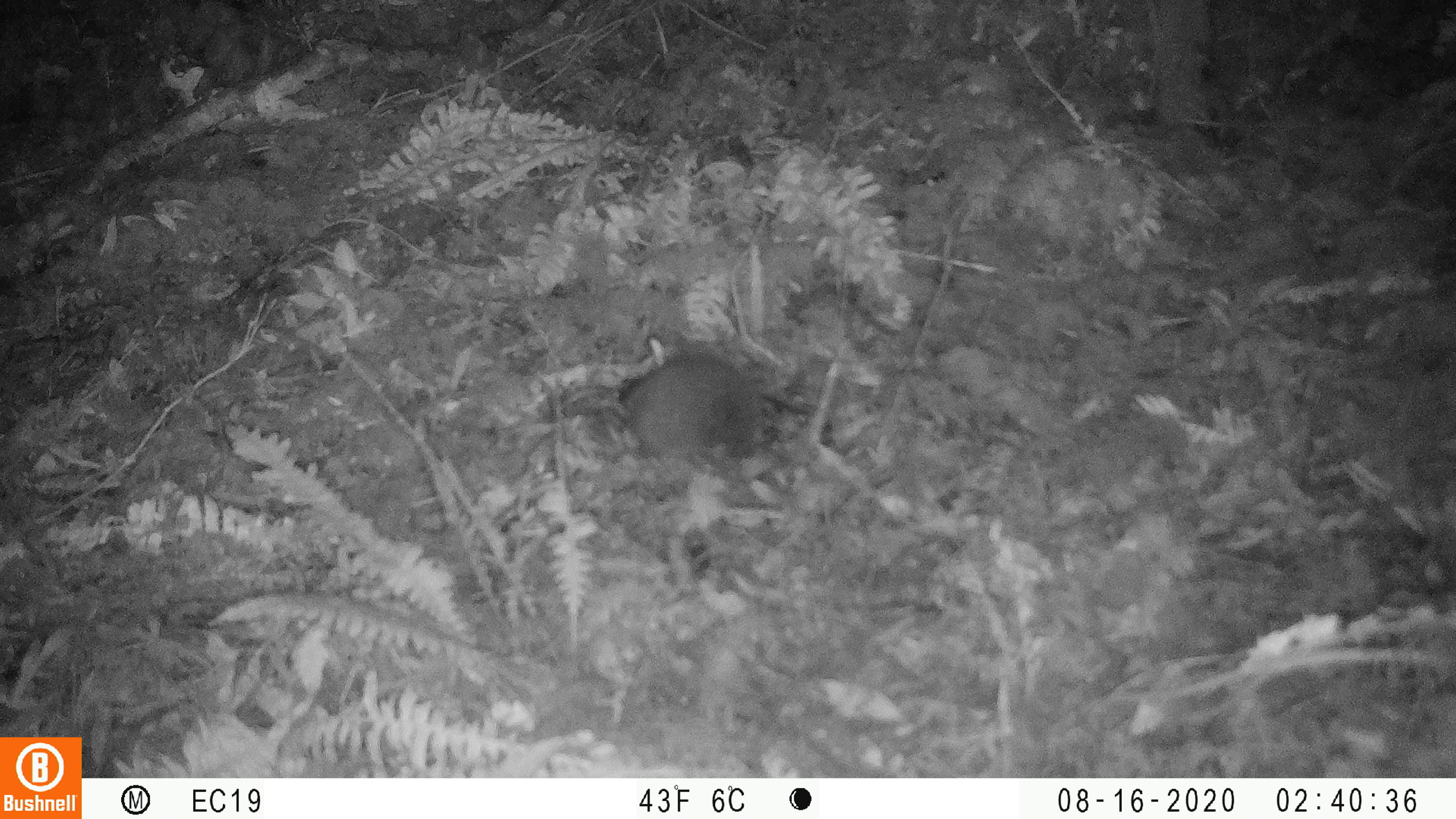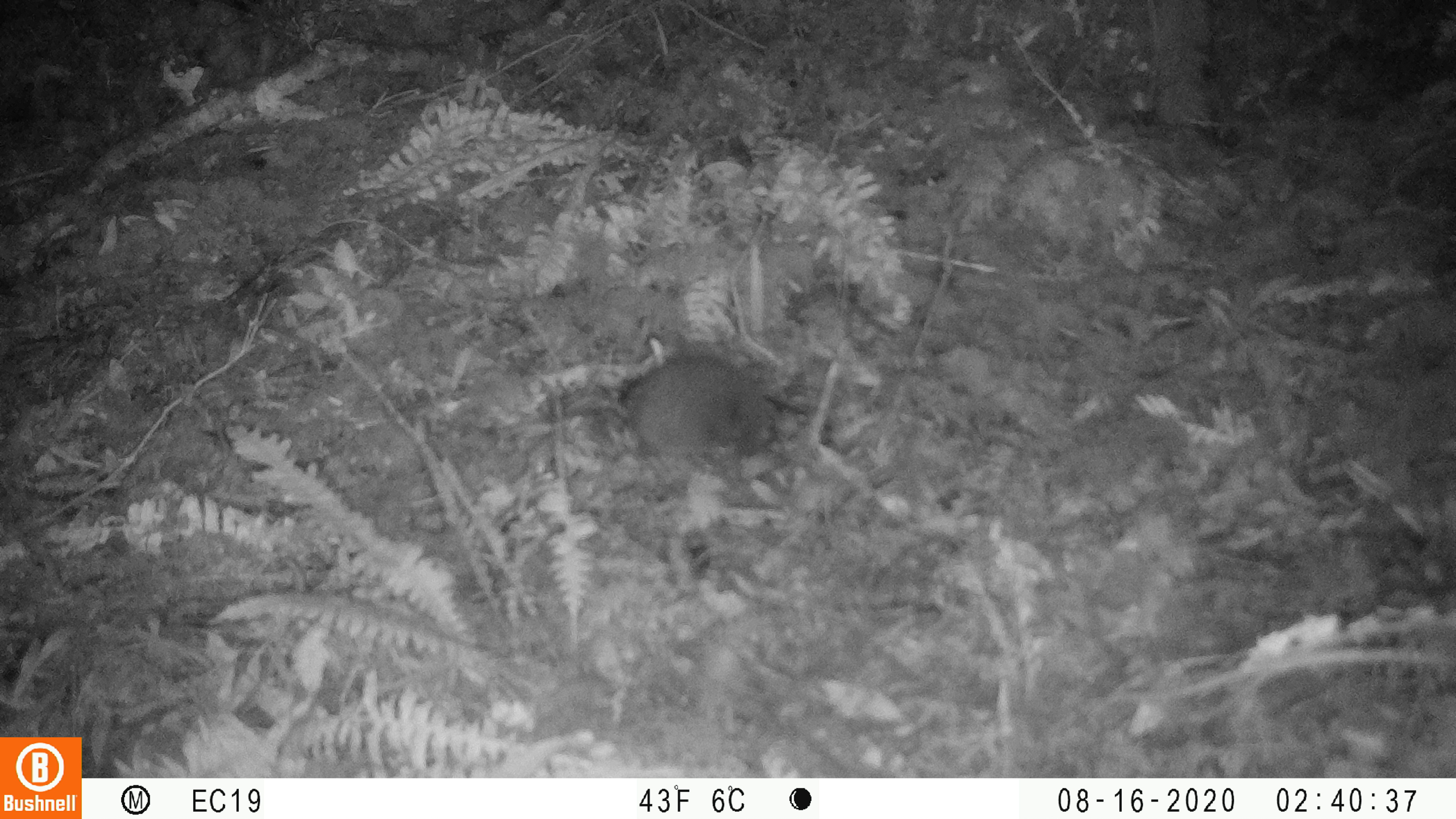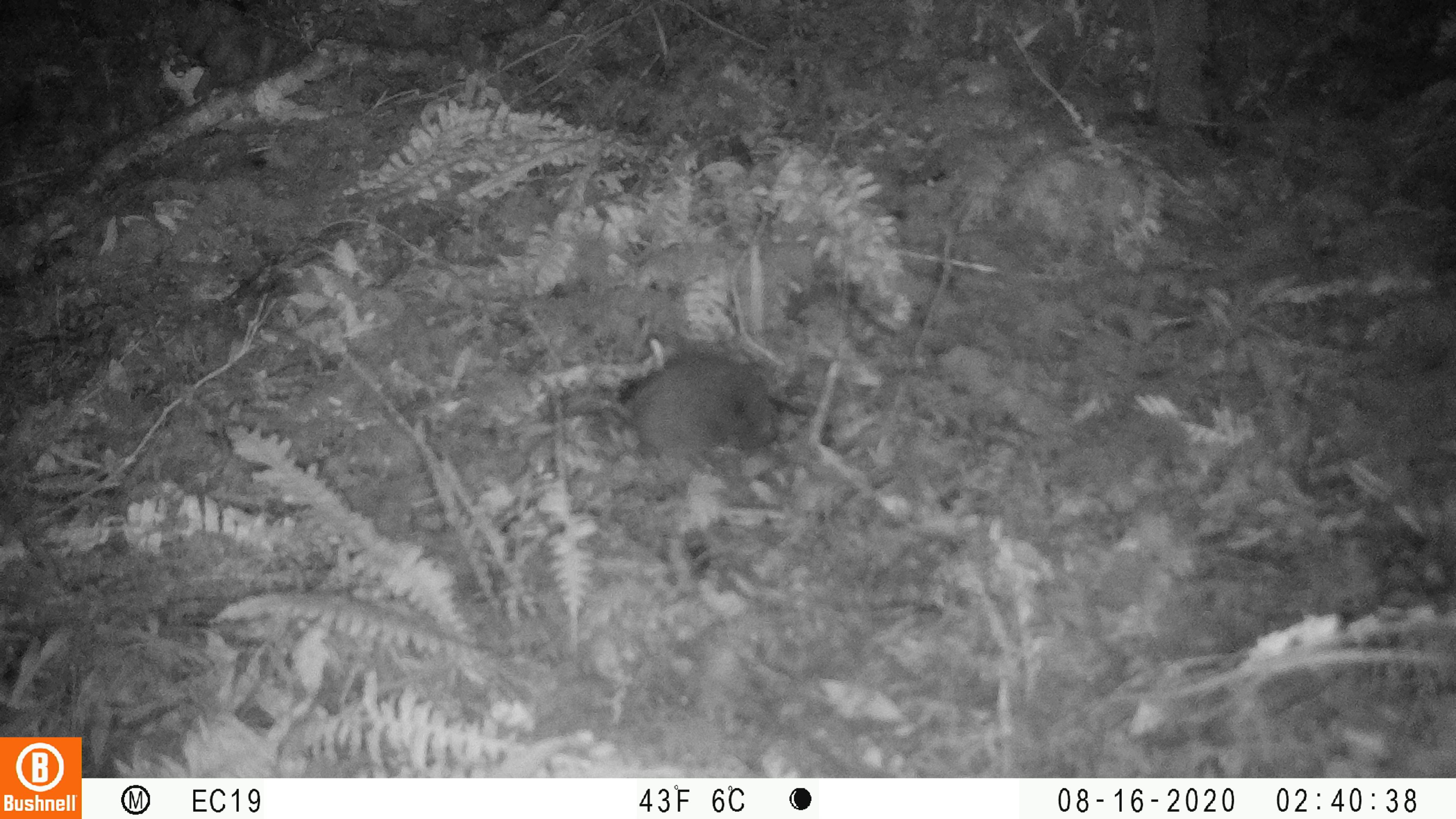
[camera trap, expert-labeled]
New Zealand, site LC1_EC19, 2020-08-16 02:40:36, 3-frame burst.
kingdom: Animalia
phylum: Chordata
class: Mammalia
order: Rodentia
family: Muridae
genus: Rattus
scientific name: Rattus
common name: rat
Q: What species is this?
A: Rat (Rattus).